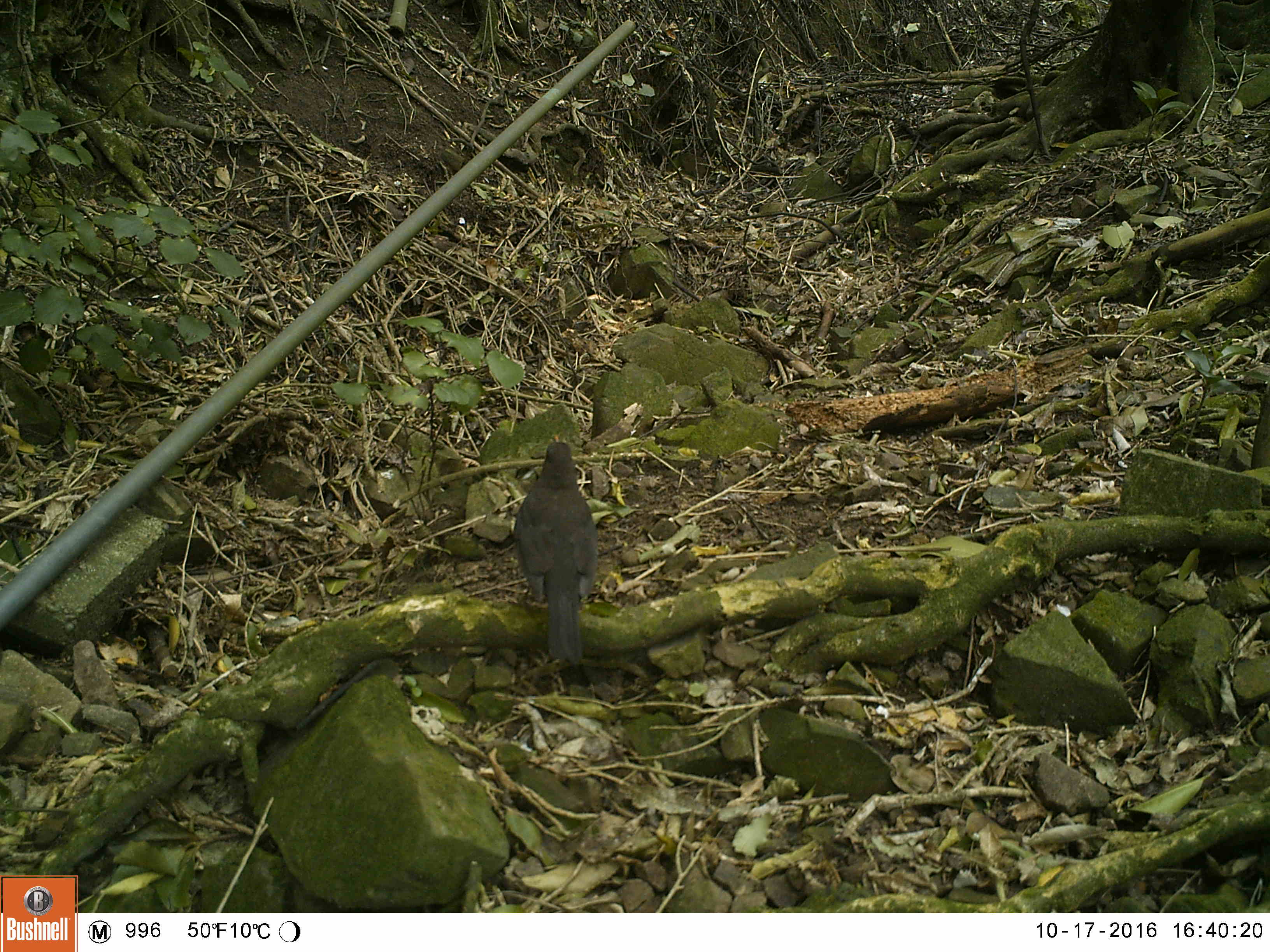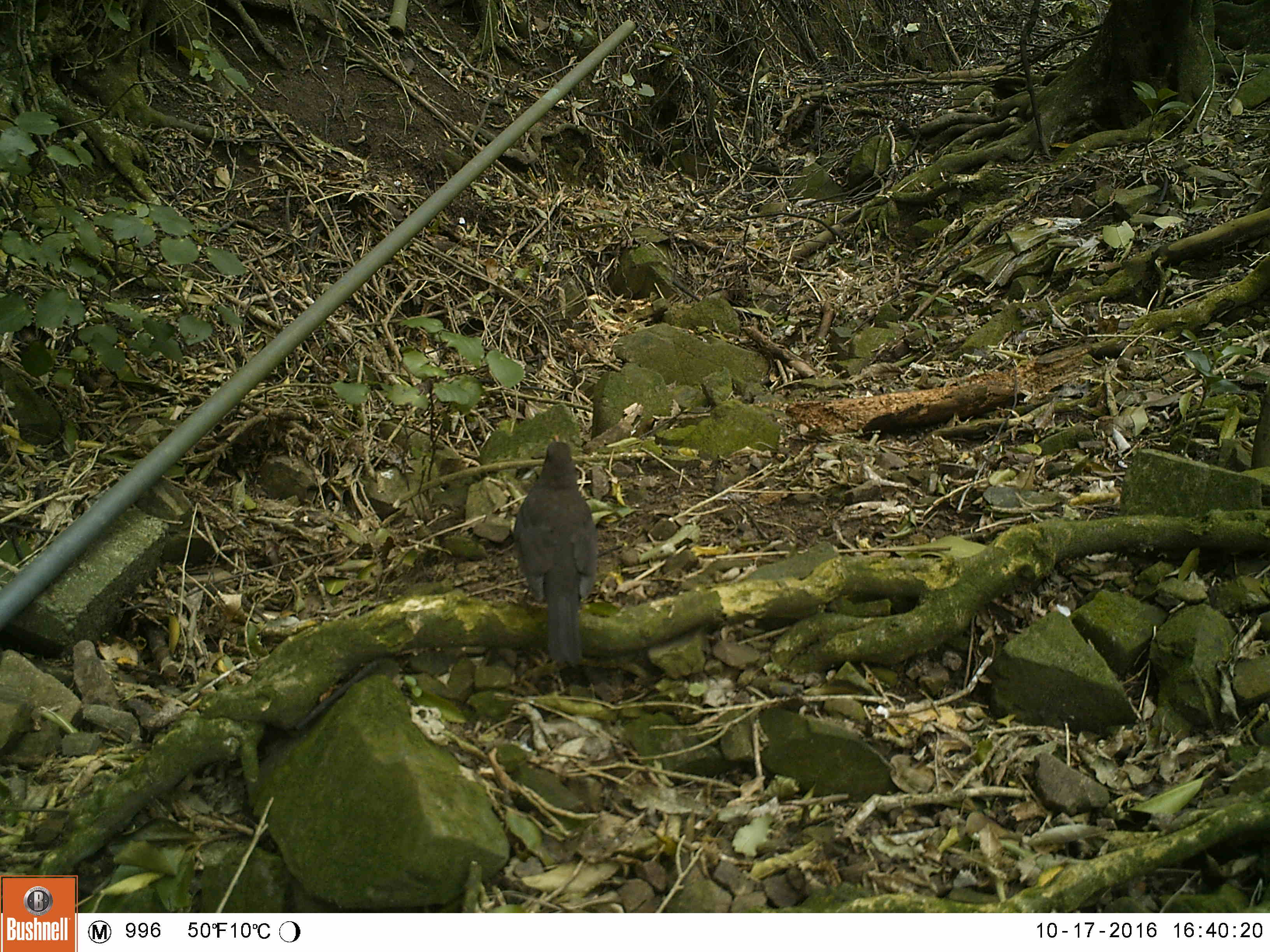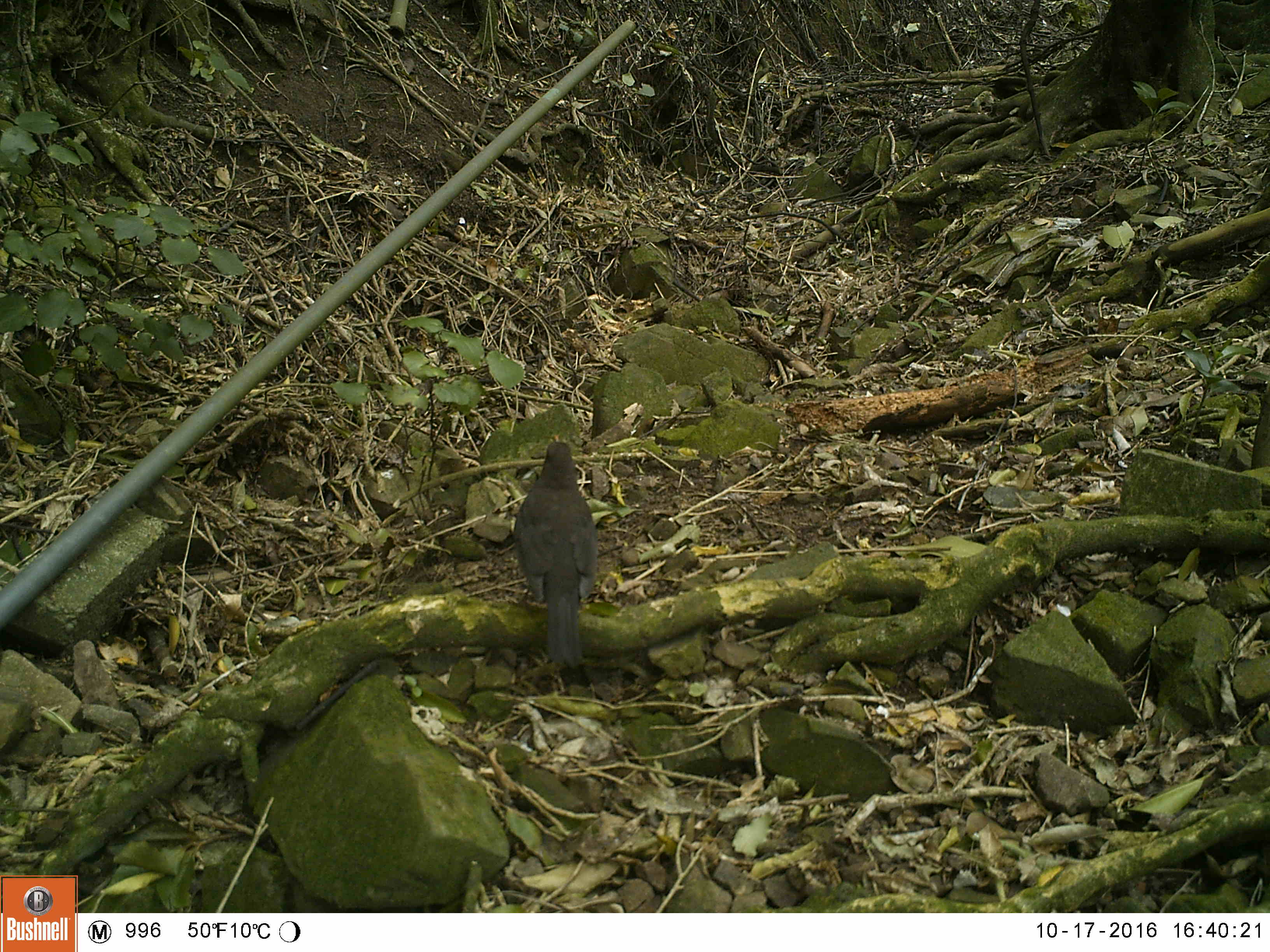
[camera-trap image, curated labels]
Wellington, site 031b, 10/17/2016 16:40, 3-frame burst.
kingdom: Animalia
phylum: Chordata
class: Aves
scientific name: Aves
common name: bird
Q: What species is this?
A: Bird (Aves).